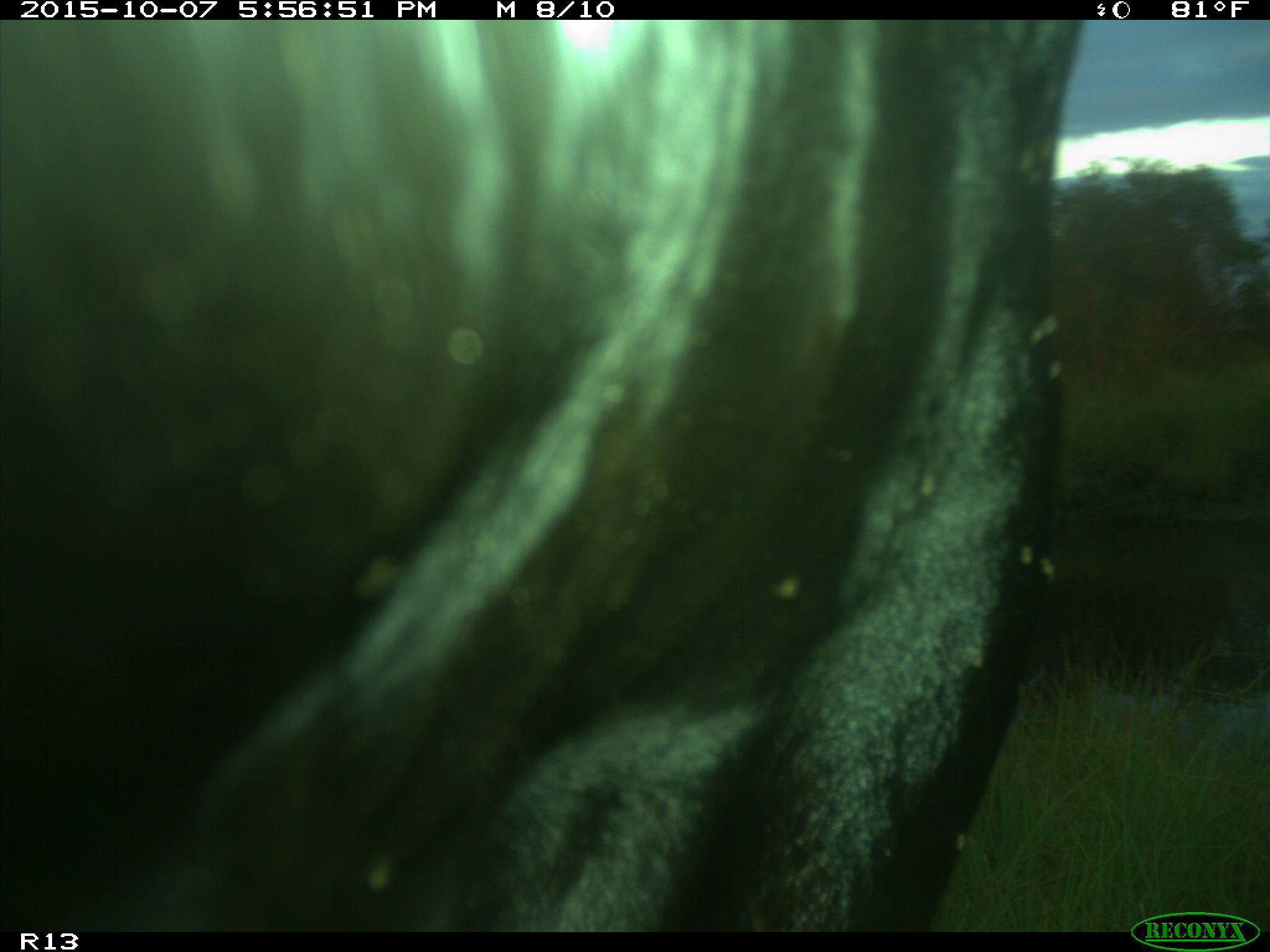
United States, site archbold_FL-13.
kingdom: Animalia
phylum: Chordata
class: Mammalia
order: Artiodactyla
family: Bovidae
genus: Bos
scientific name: Bos taurus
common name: domestic cow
Bos taurus (domestic cow).